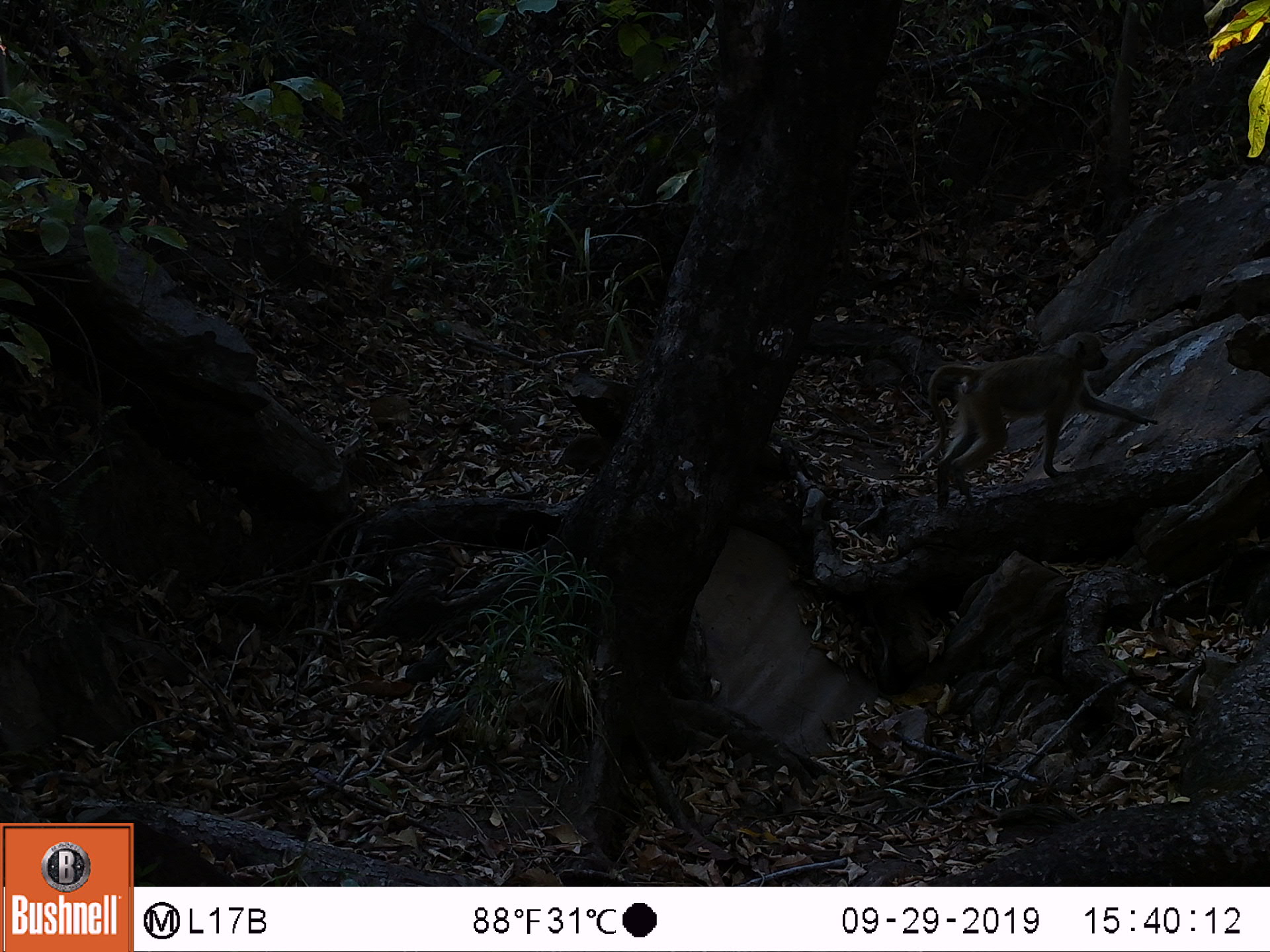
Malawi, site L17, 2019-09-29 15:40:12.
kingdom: Animalia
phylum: Chordata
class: Mammalia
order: Primates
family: Cercopithecidae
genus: Papio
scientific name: Papio cynocephalus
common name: yellow baboon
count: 1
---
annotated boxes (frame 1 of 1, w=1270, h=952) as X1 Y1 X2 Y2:
yellow baboon: 927 330 1143 508